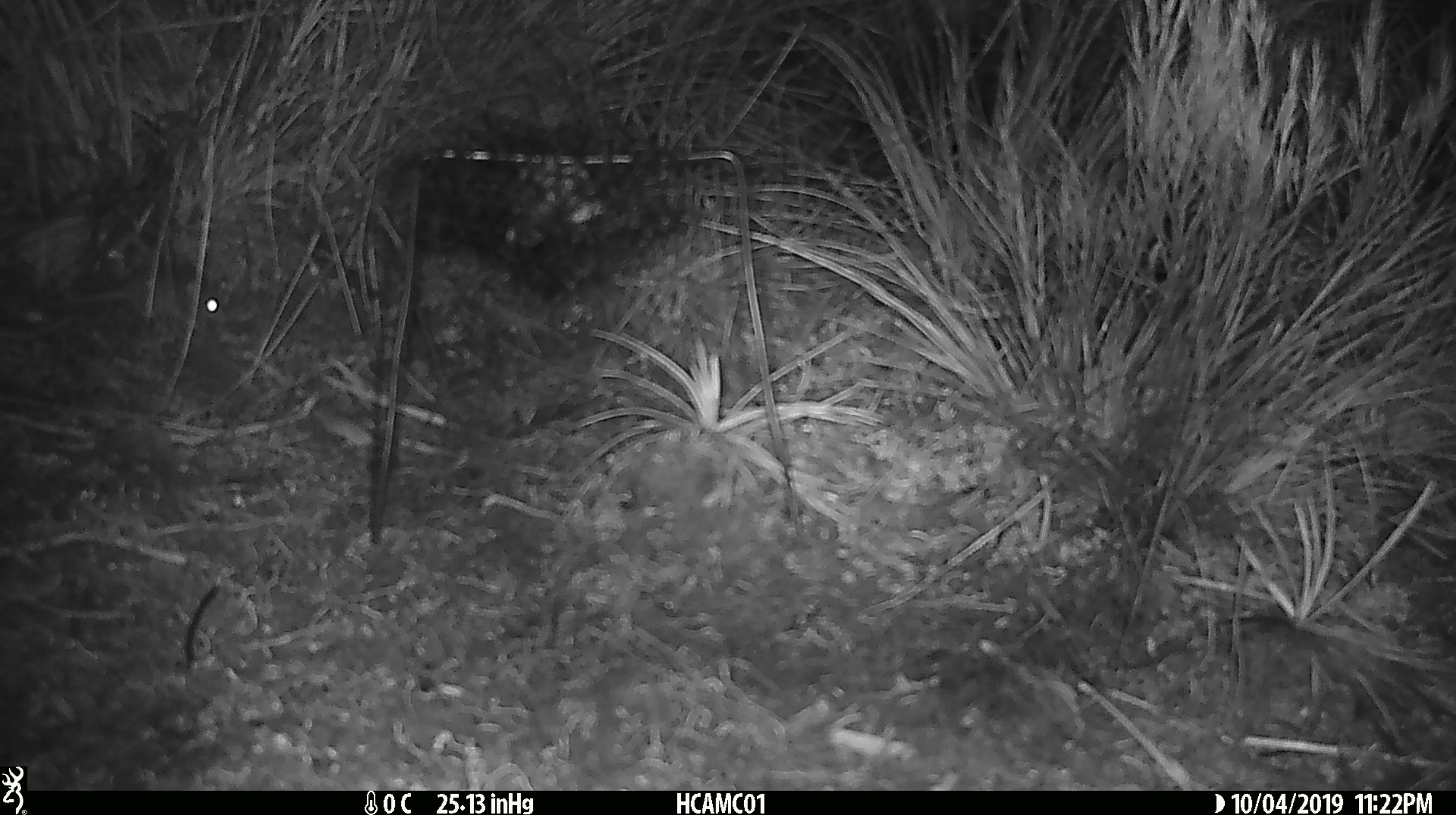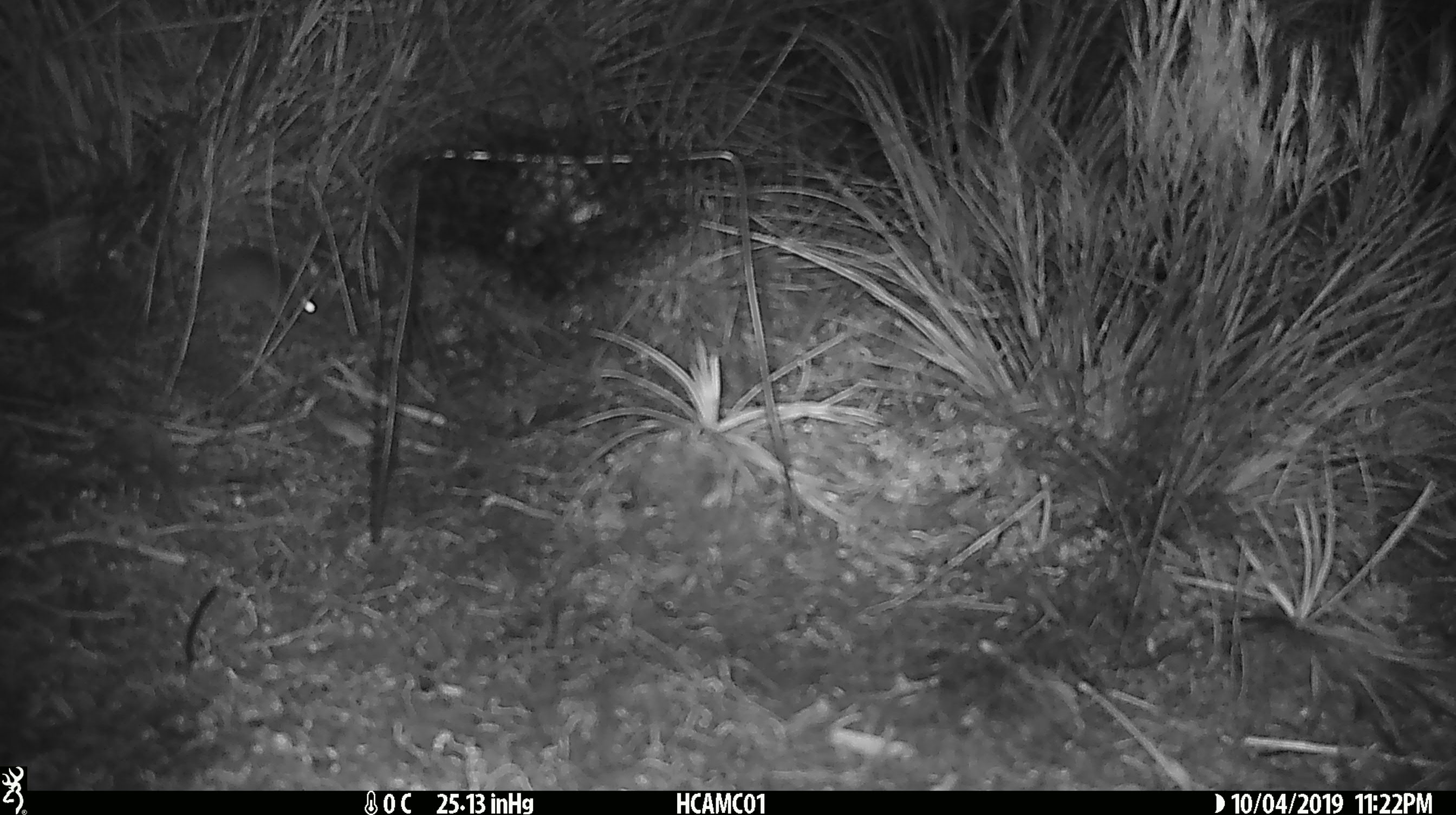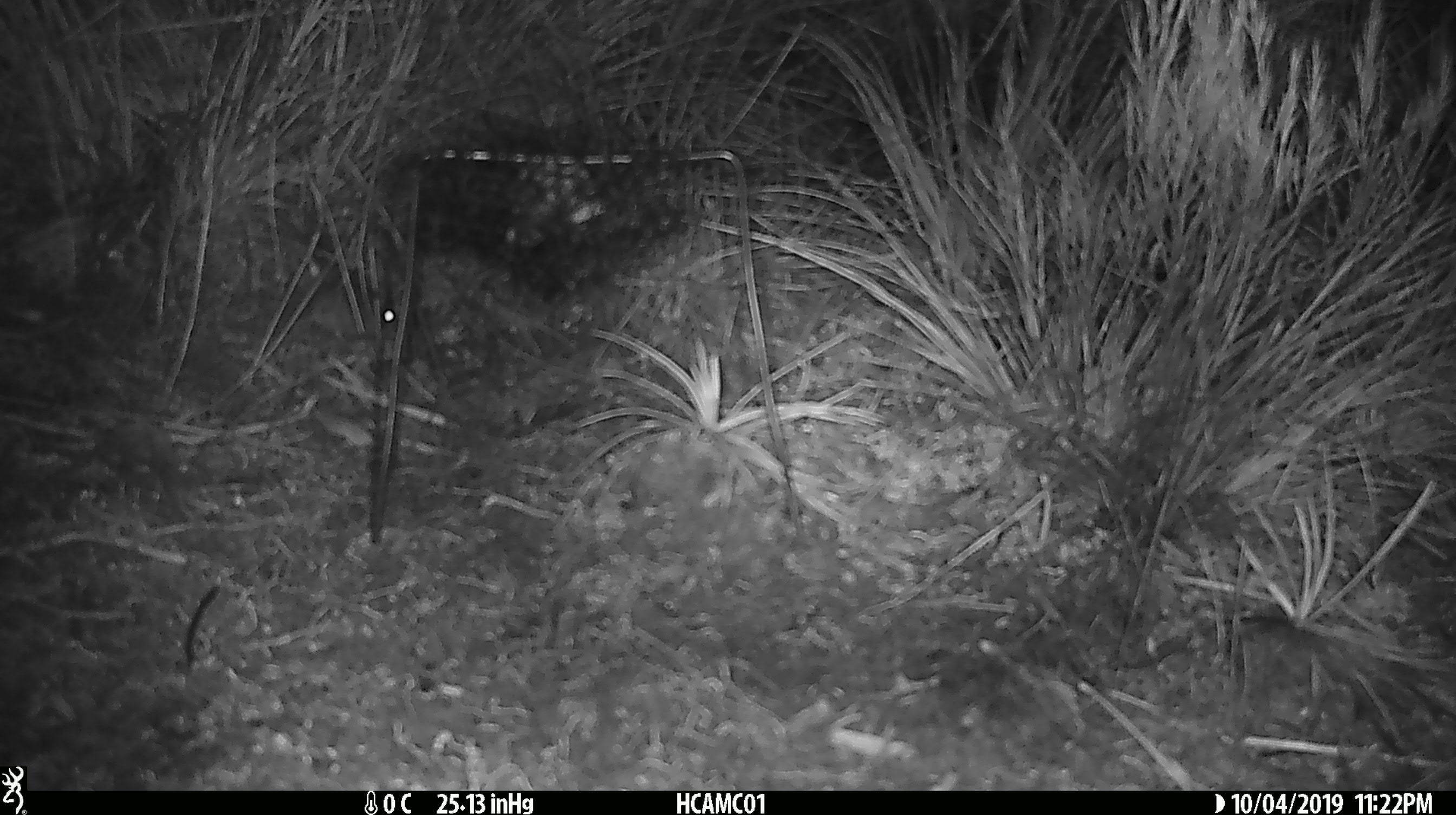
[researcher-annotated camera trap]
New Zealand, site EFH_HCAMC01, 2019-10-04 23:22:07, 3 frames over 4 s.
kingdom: Animalia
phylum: Chordata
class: Mammalia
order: Rodentia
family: Muridae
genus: Mus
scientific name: Mus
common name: mouse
Mouse (Mus).